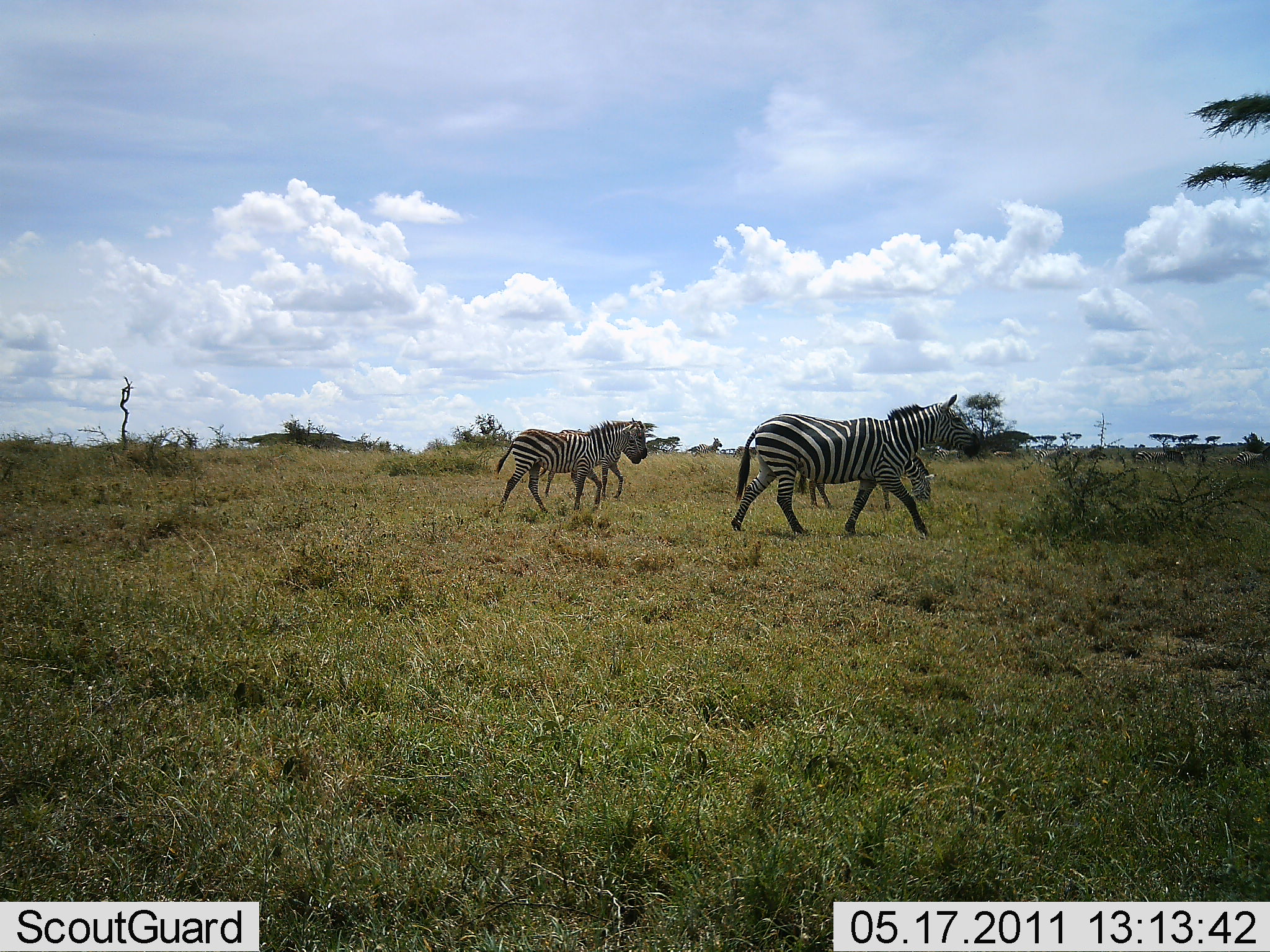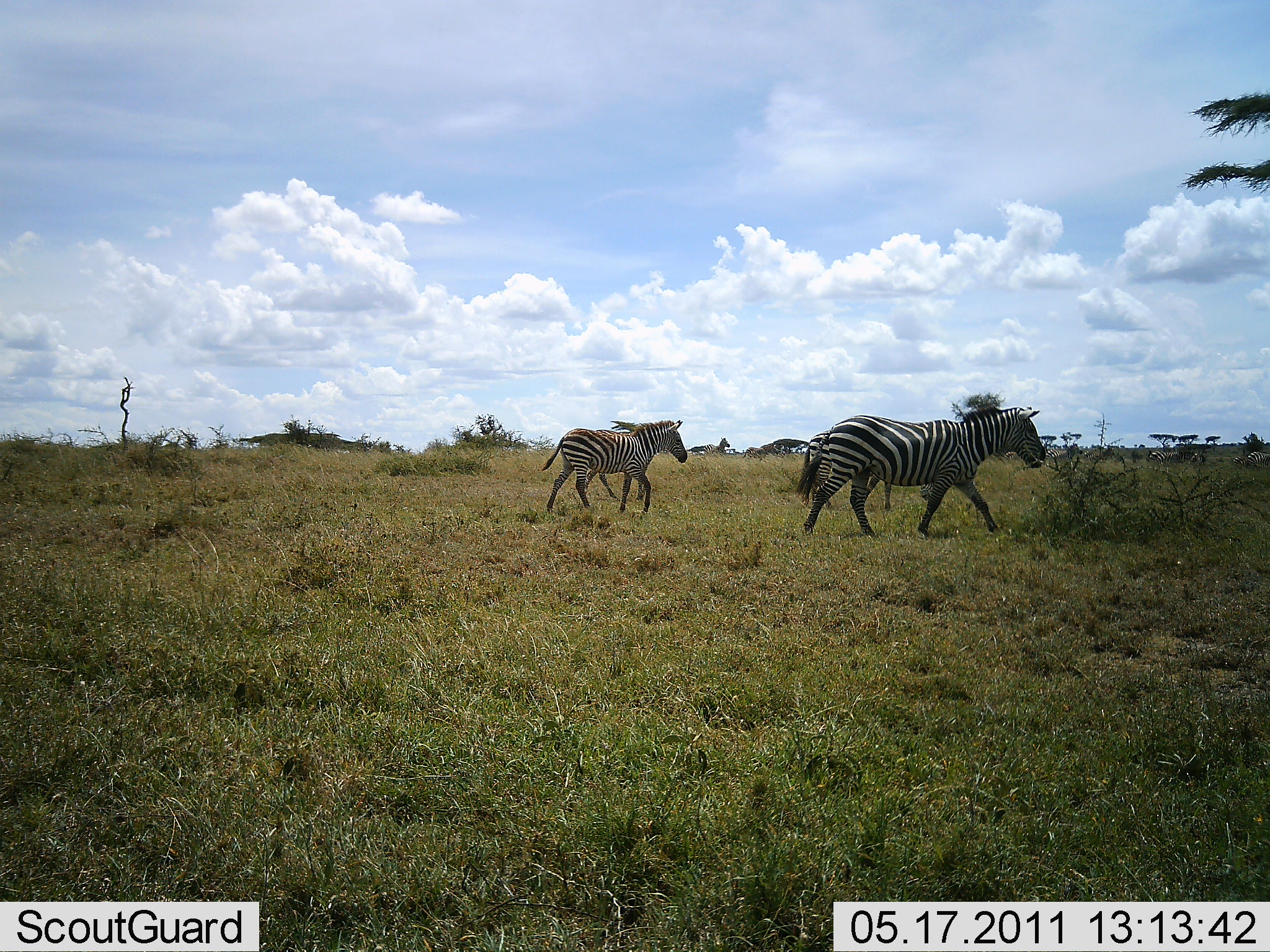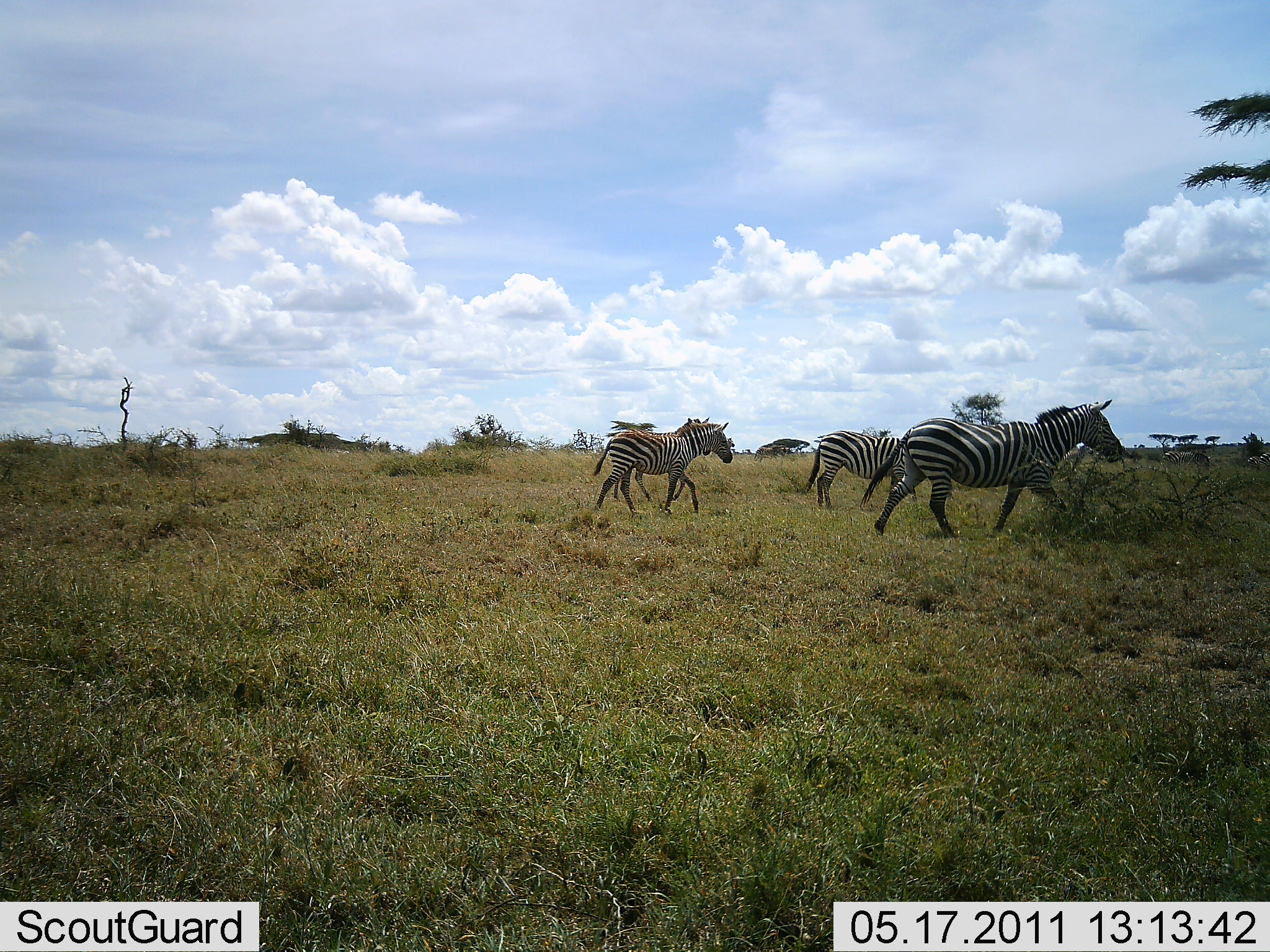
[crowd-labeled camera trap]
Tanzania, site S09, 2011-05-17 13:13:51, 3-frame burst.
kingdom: Animalia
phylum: Chordata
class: Mammalia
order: Perissodactyla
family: Equidae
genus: Equus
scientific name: Equus quagga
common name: plains zebra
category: zebra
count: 4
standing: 8%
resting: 0%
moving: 100%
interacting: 0%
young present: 0%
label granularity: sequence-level